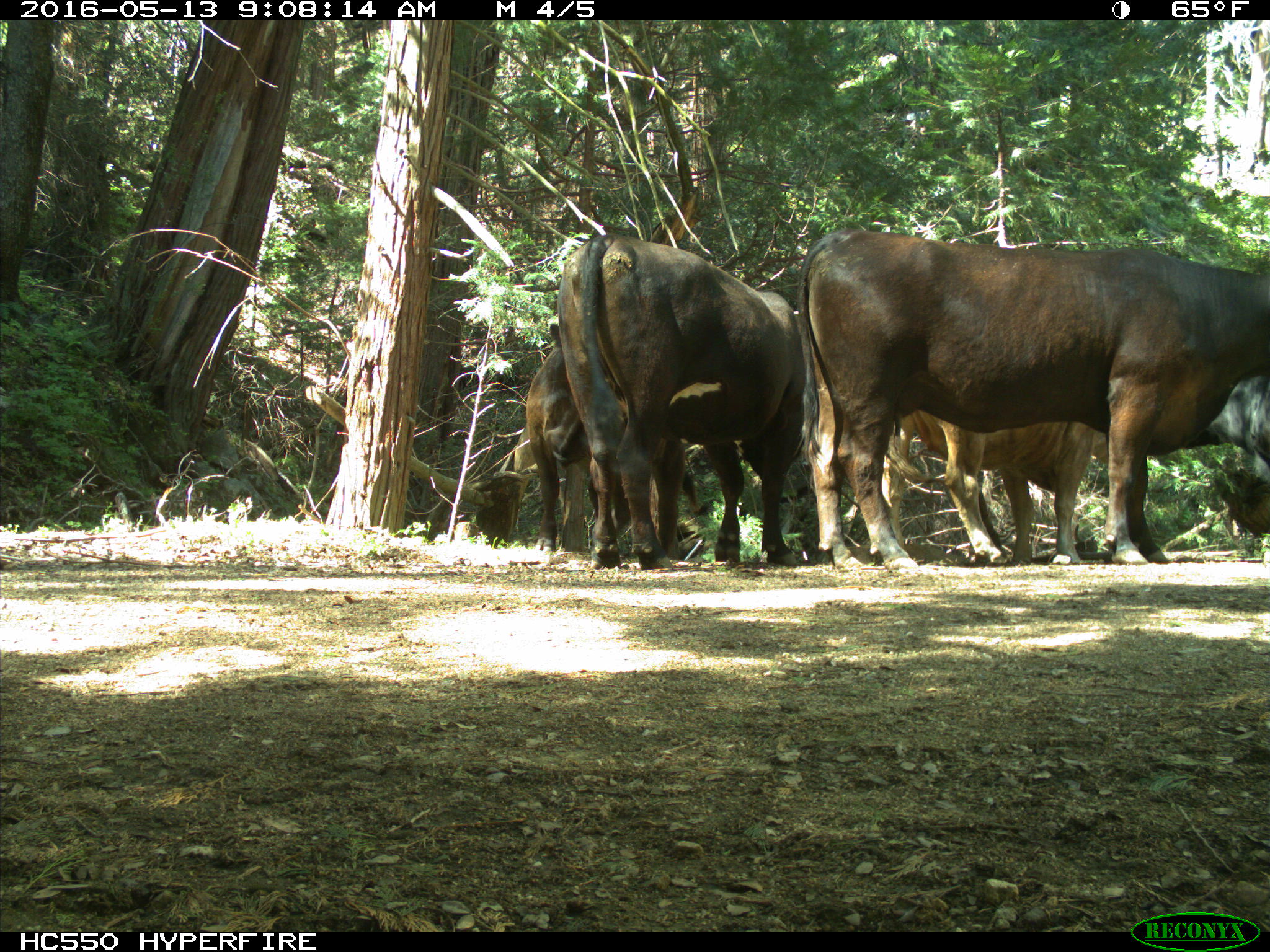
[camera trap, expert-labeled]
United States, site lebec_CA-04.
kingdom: Animalia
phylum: Chordata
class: Mammalia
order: Artiodactyla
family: Bovidae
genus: Bos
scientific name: Bos taurus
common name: domestic cow